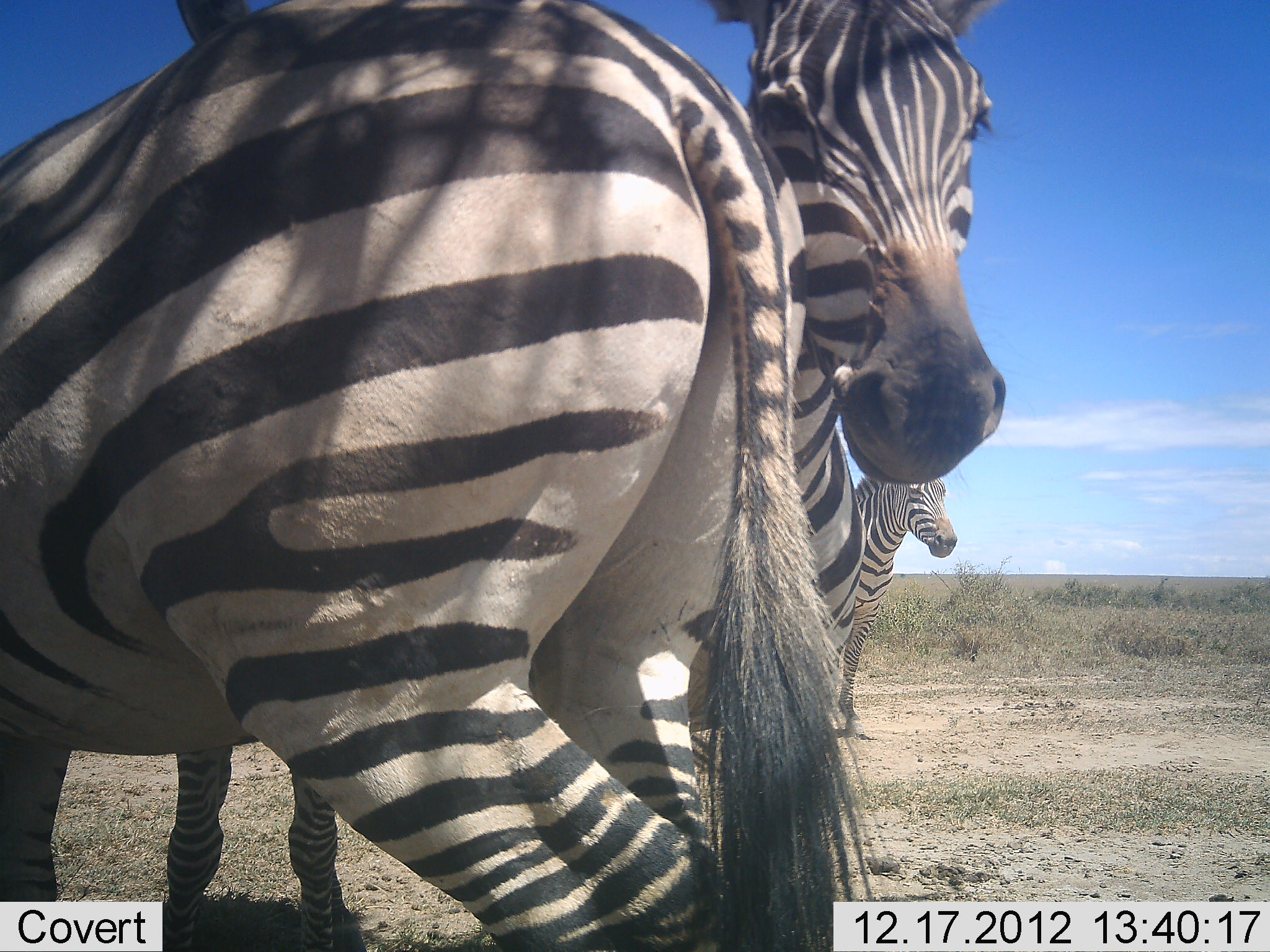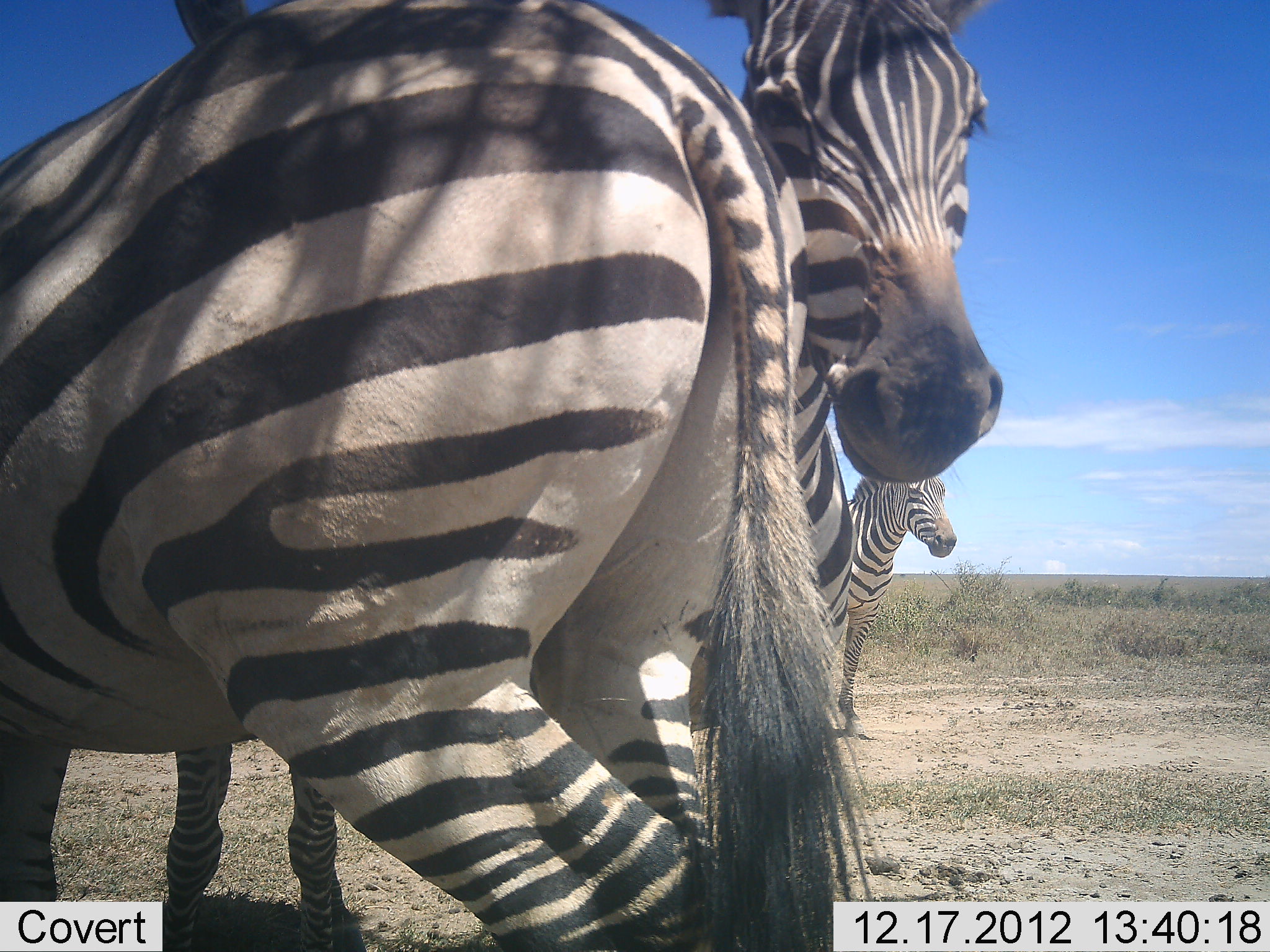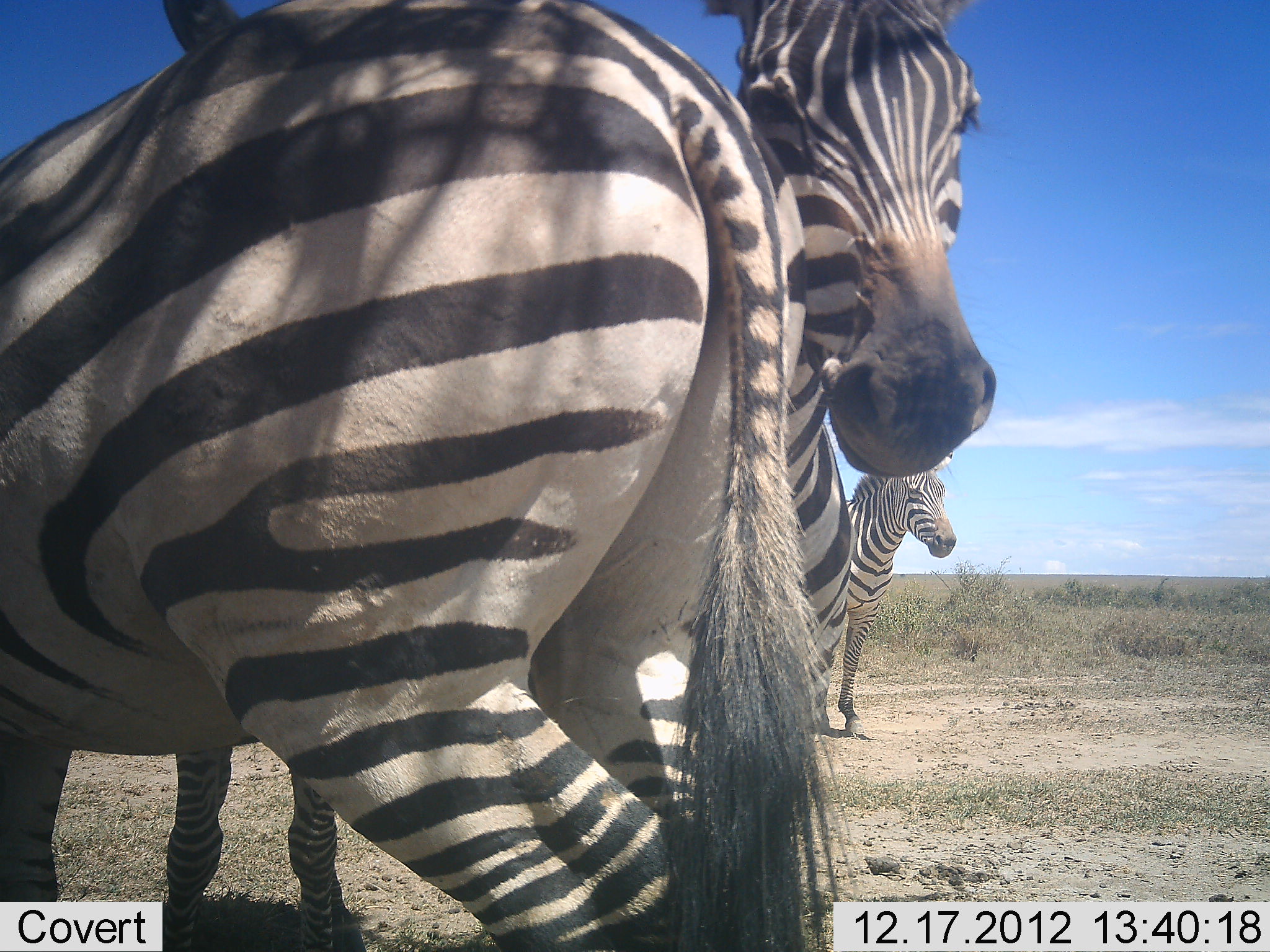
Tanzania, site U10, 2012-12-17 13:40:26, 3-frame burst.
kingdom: Animalia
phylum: Chordata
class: Mammalia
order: Perissodactyla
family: Equidae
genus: Equus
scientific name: Equus quagga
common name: plains zebra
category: zebra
Zebra (plains zebra) (Equus quagga), count 3. Behavior (volunteer vote fractions): standing 100%, resting 10%, moving 0%, interacting 20%. Young present (vote fraction): 0%. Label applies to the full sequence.